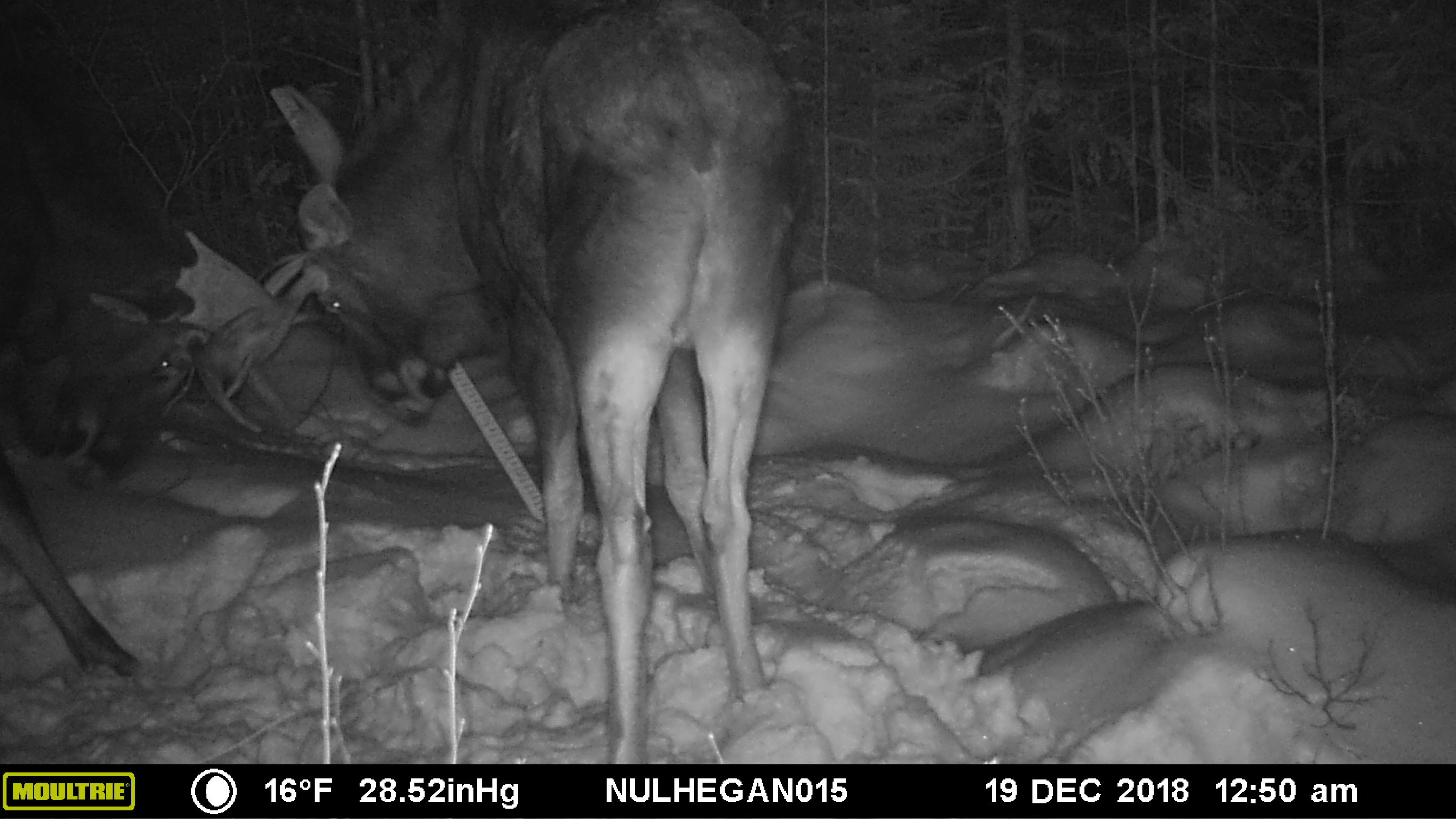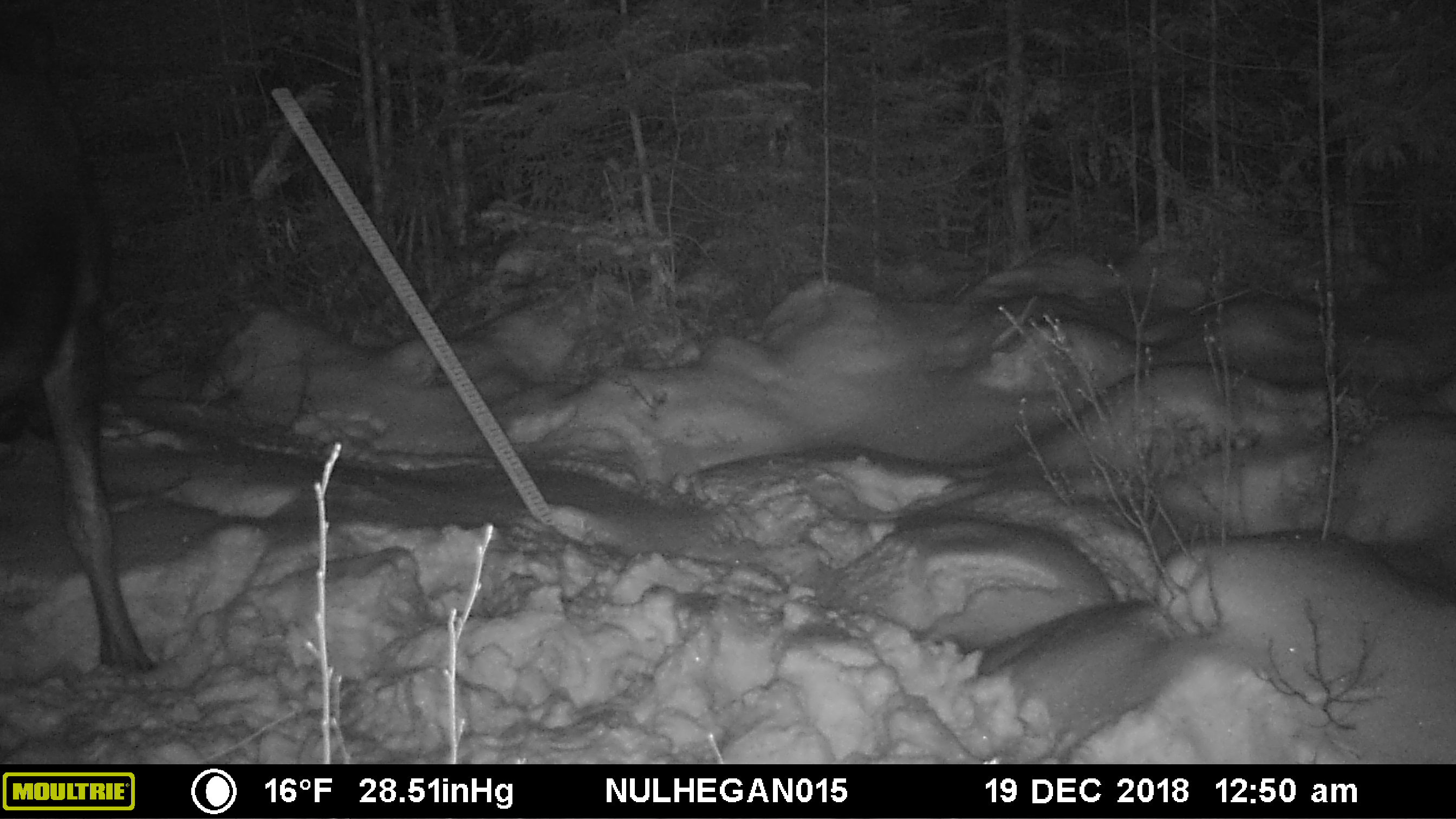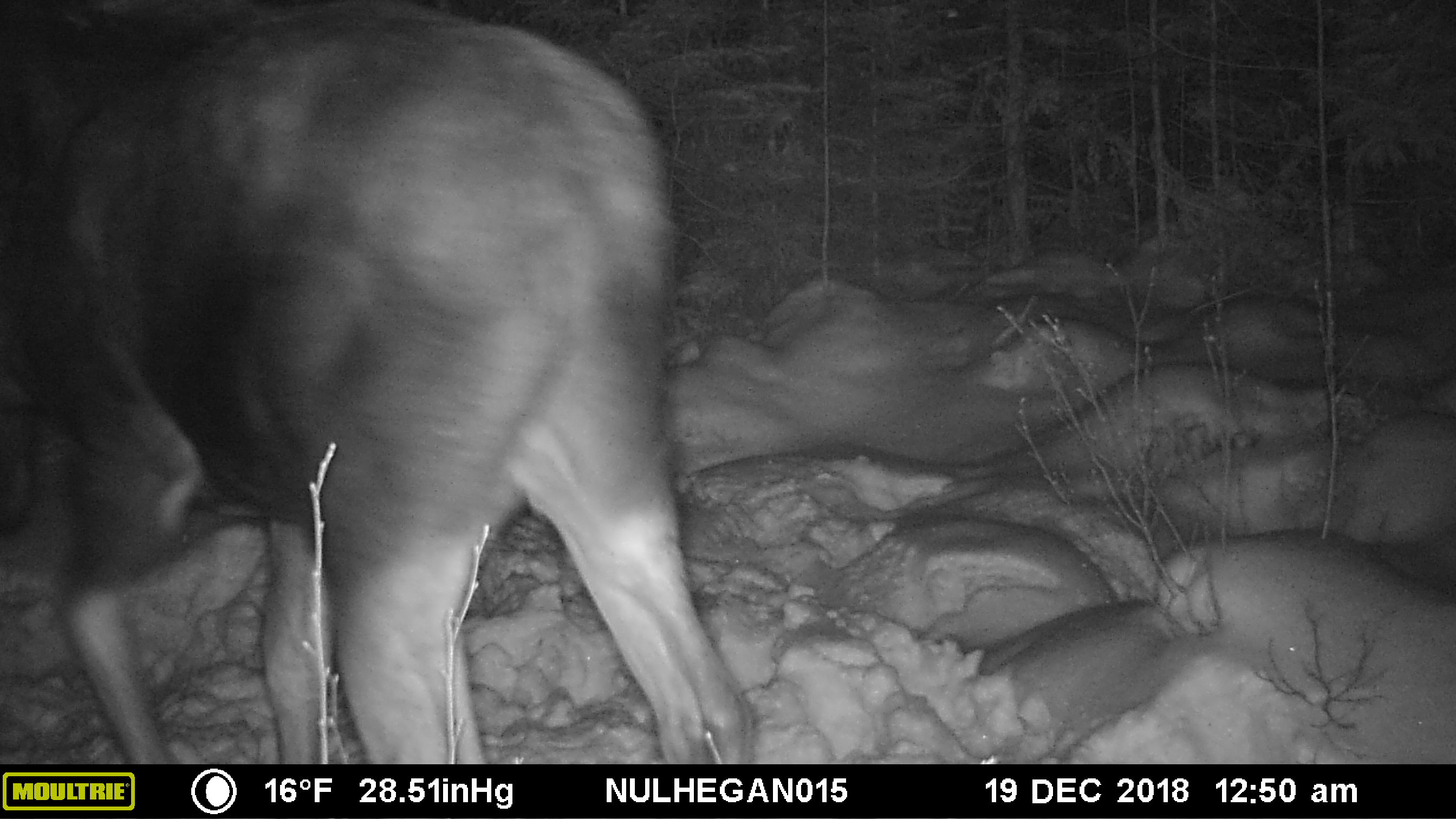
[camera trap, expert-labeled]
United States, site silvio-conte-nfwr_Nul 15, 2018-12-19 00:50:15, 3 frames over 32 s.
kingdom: Animalia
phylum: Chordata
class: Mammalia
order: Artiodactyla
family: Cervidae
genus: Alces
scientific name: Alces alces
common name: moose